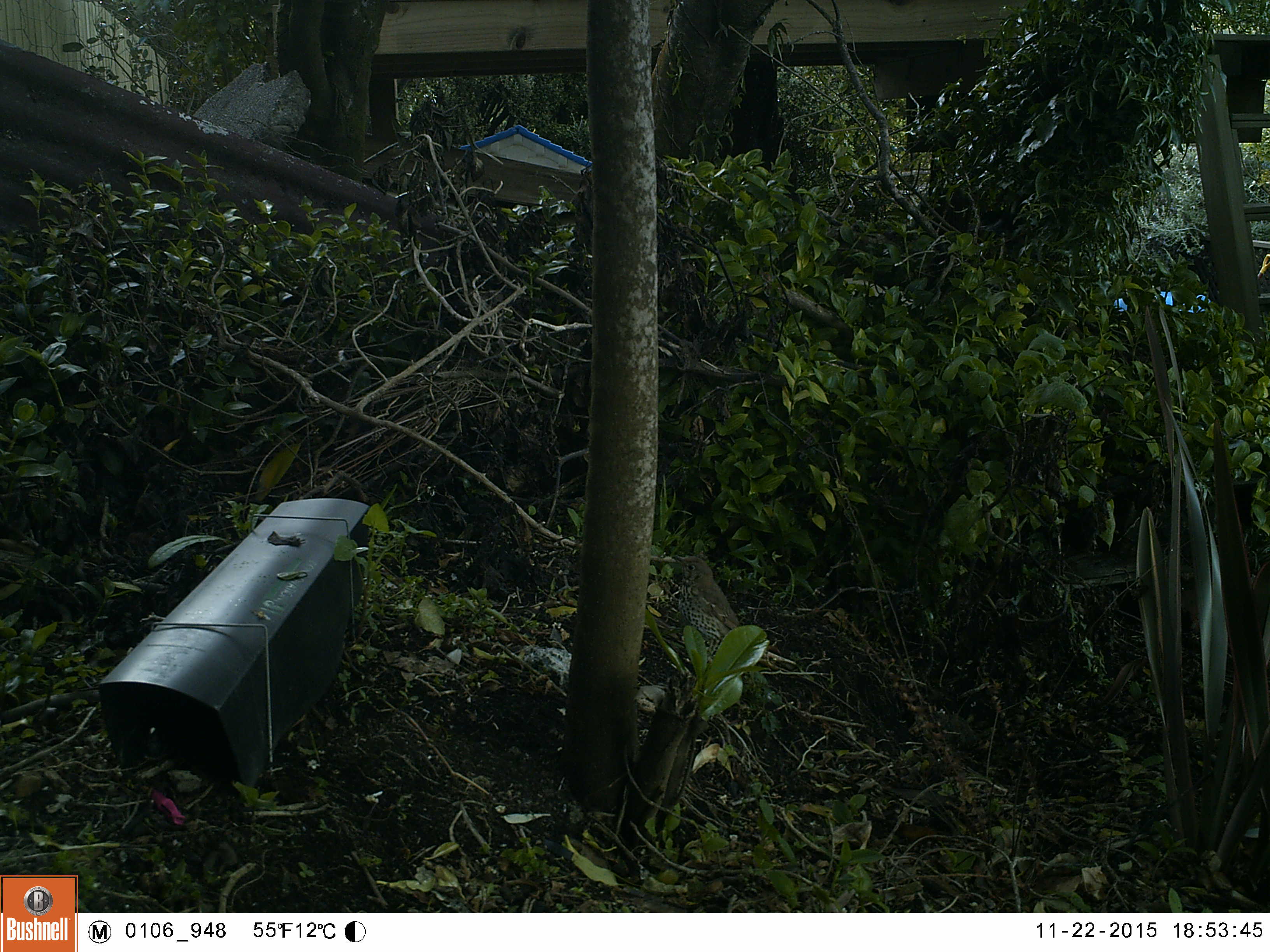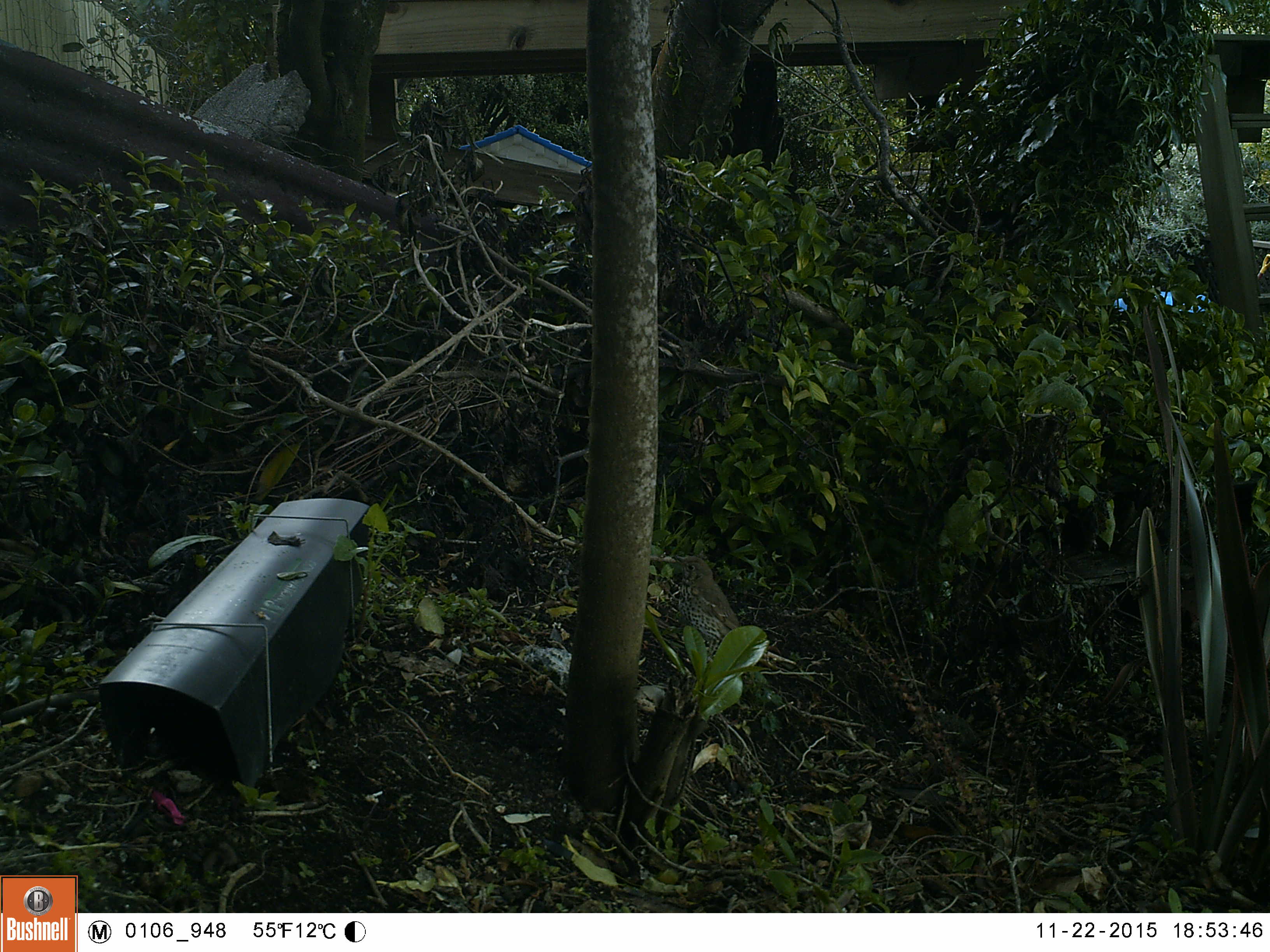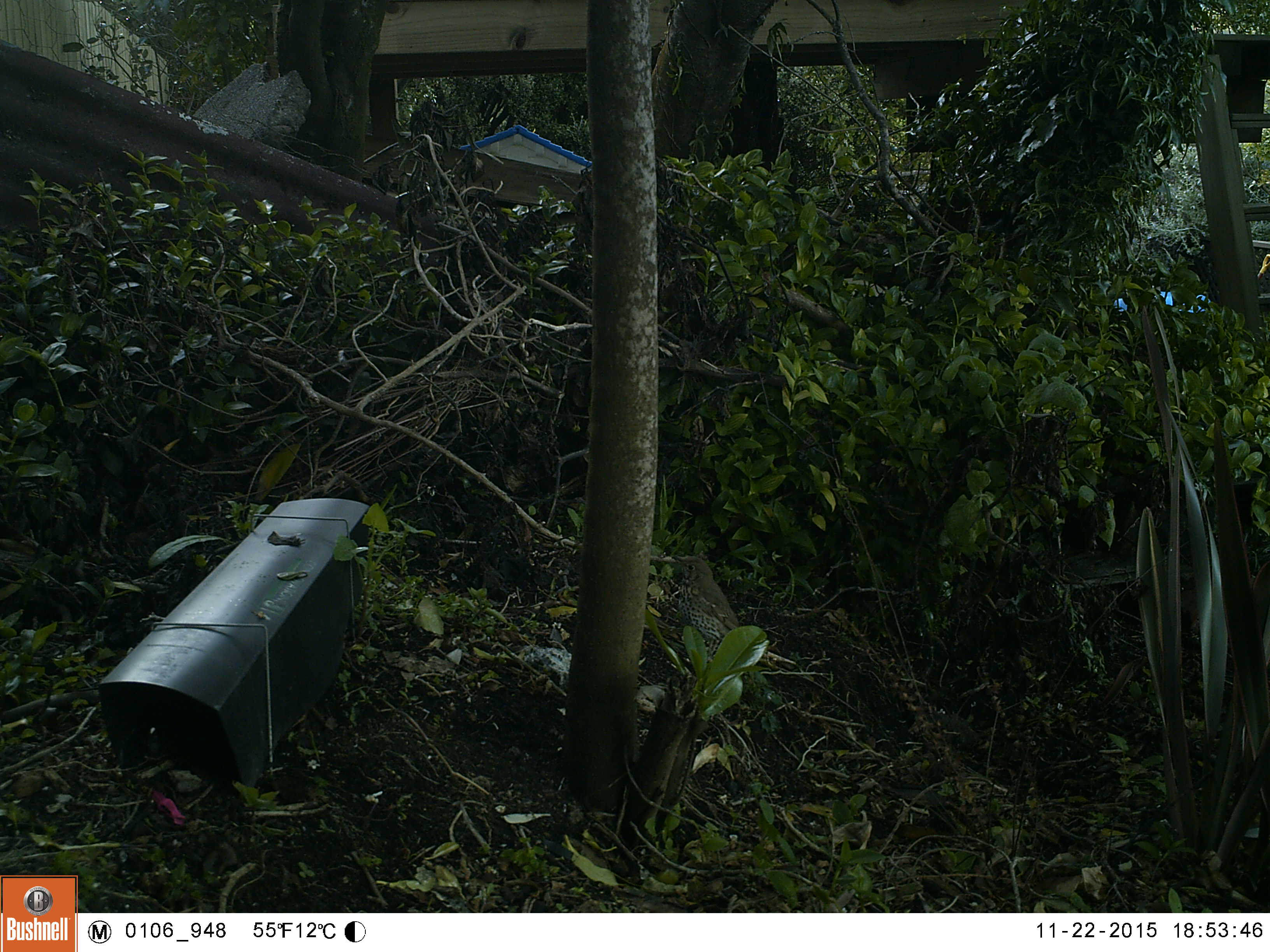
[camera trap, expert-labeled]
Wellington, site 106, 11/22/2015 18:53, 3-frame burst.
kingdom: Animalia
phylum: Chordata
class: Aves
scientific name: Aves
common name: bird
Bird (Aves).